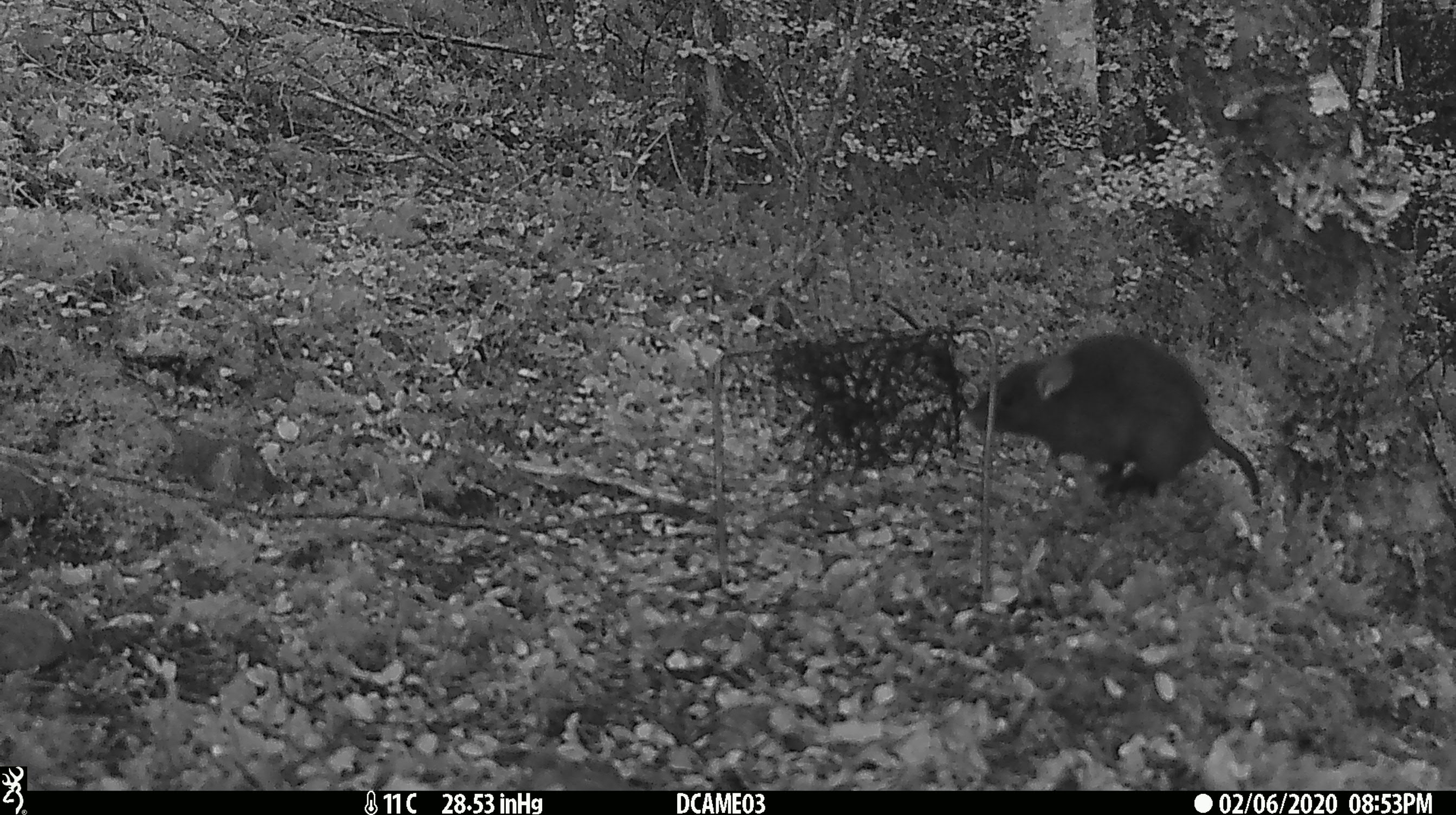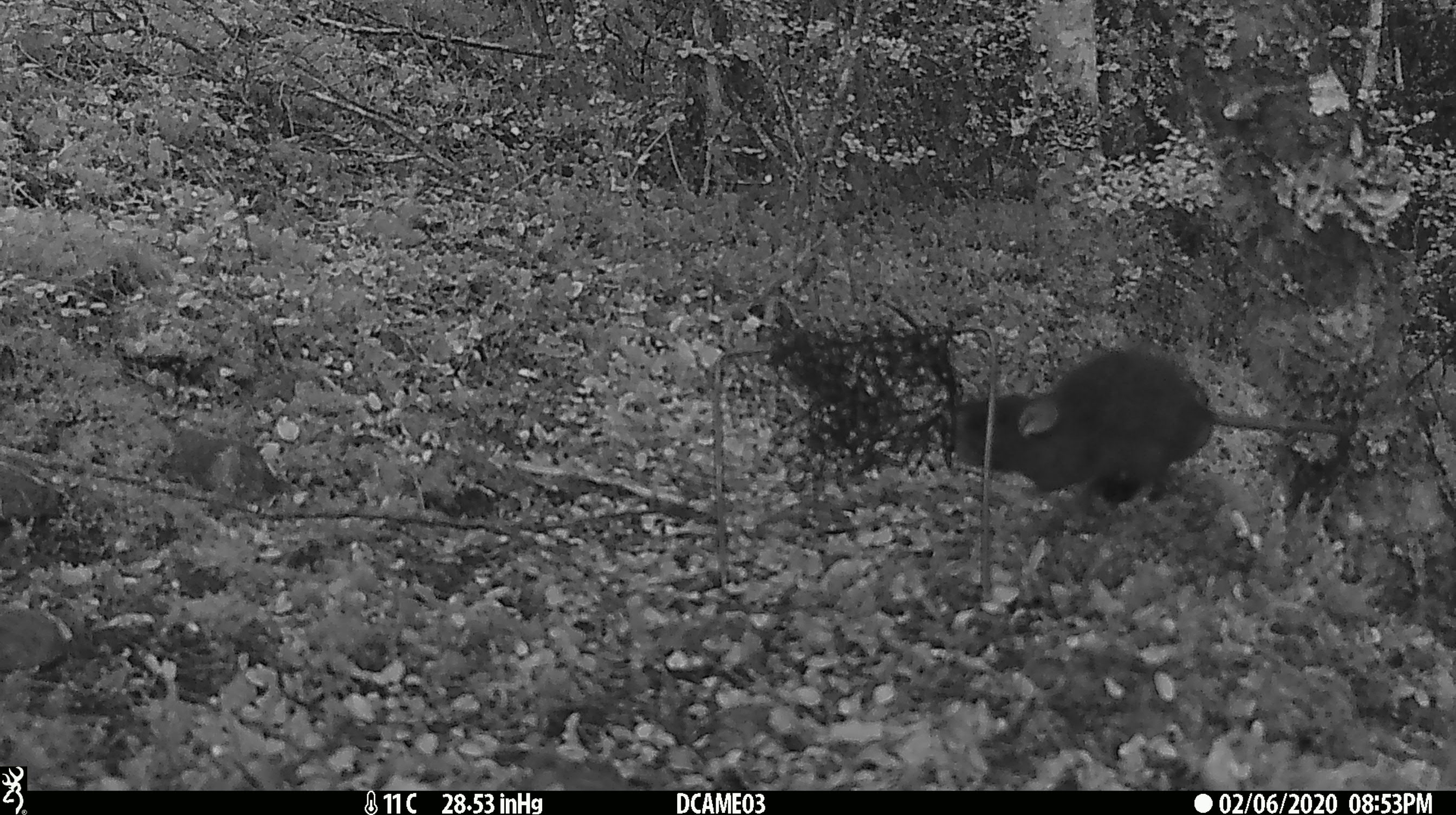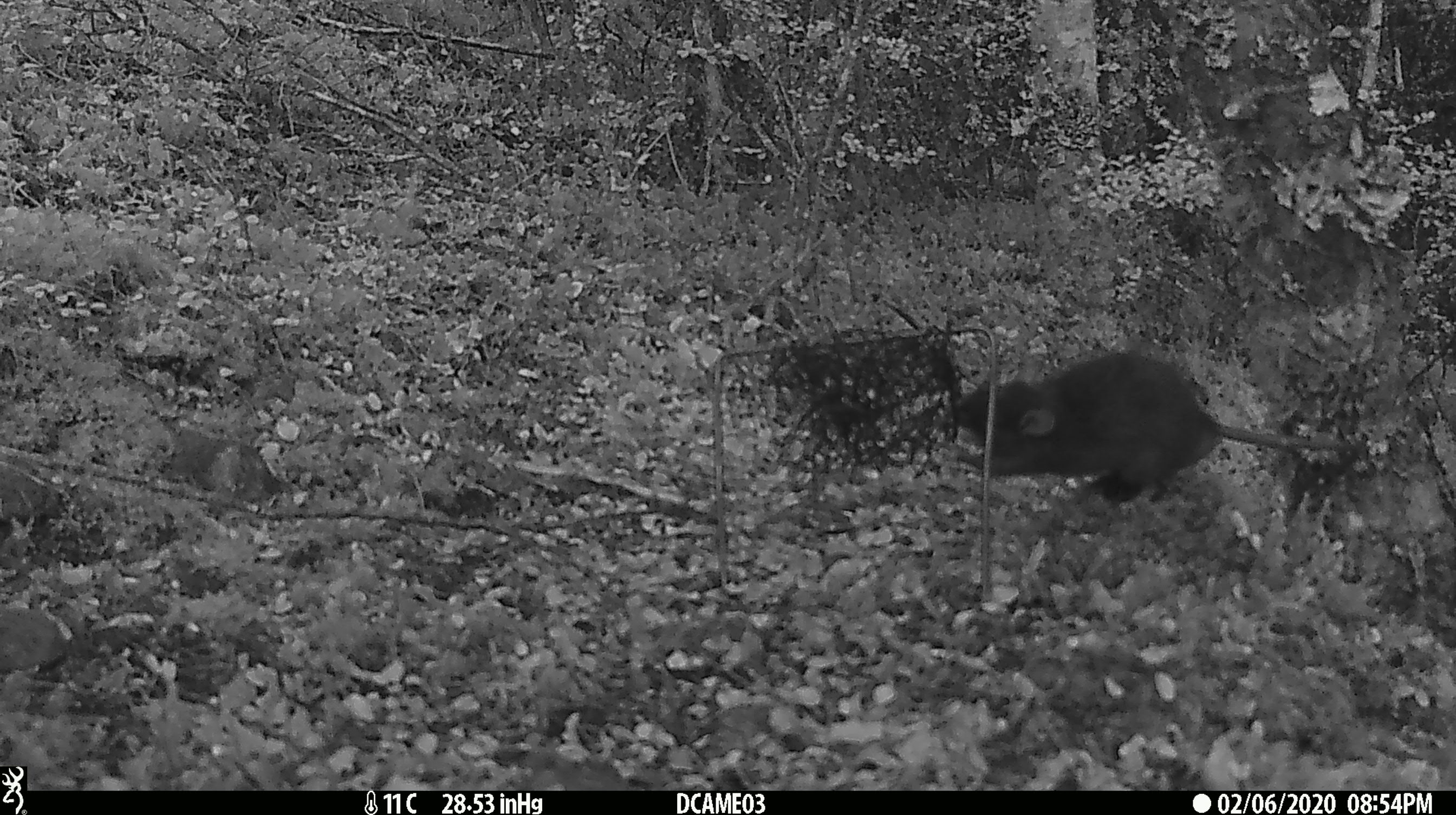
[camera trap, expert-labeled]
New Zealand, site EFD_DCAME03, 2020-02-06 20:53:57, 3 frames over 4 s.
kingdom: Animalia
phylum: Chordata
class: Mammalia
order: Rodentia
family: Muridae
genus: Rattus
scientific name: Rattus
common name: rat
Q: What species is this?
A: Rat (Rattus).